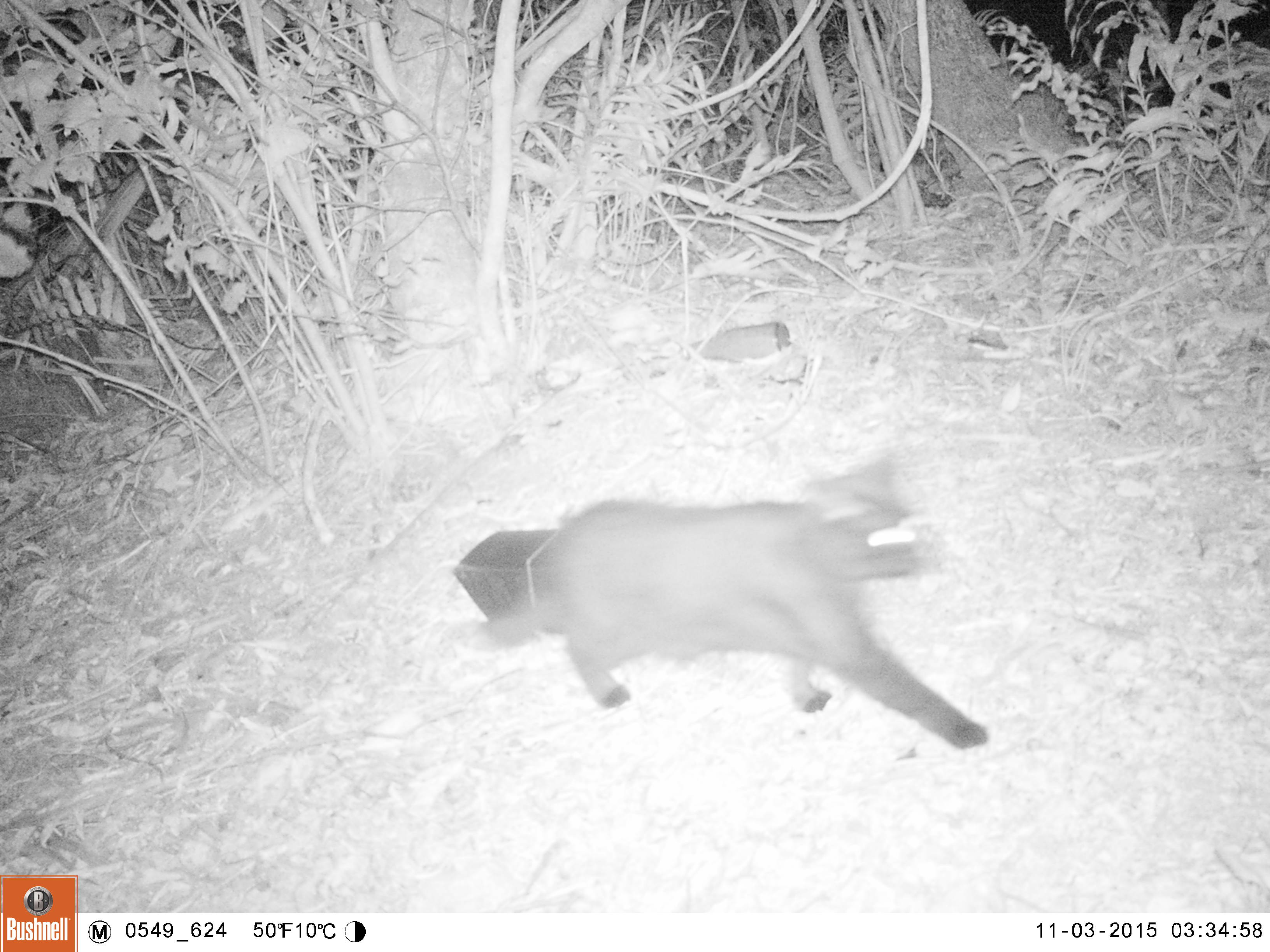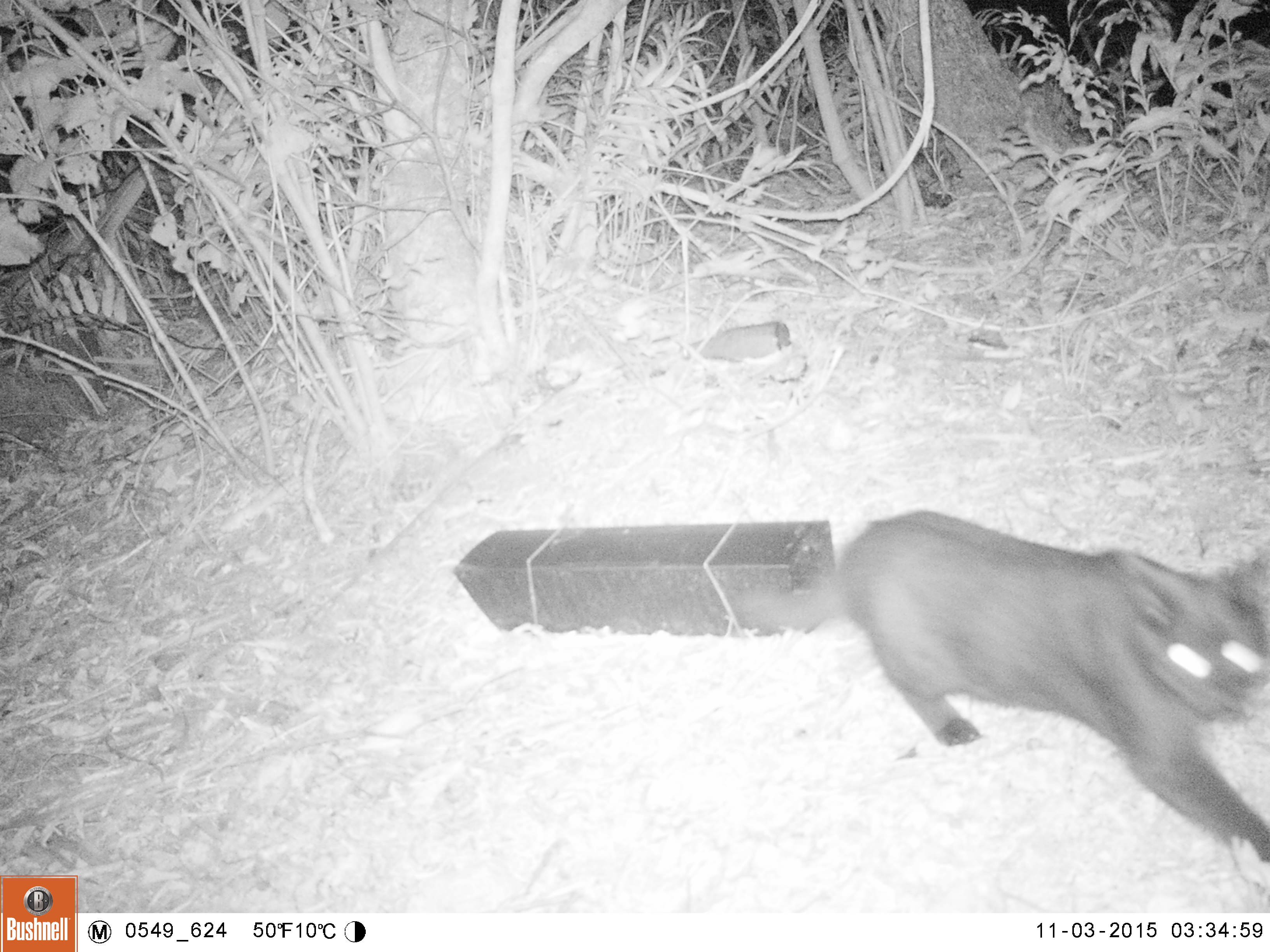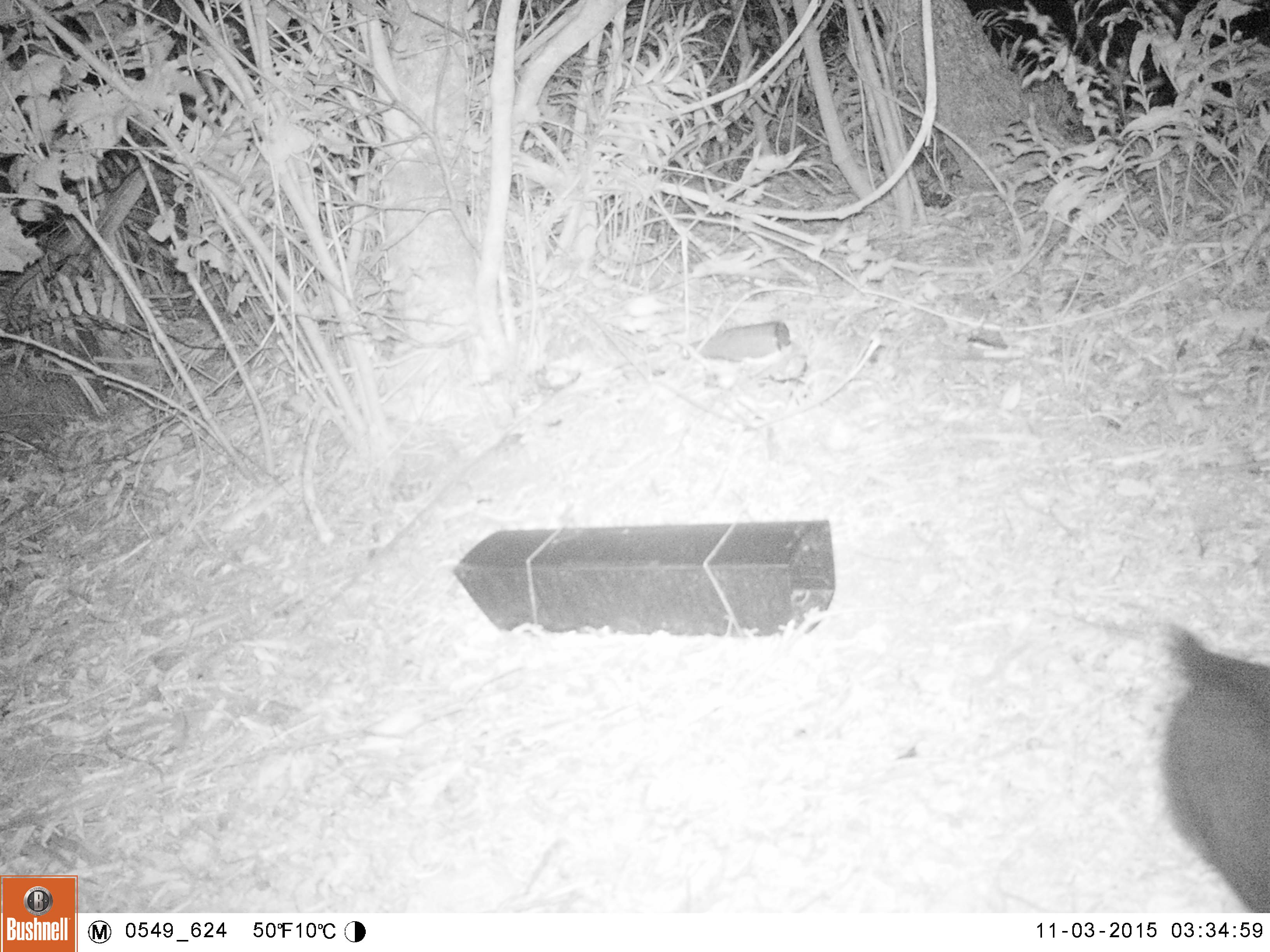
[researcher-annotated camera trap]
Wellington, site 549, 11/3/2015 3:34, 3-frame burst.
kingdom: Animalia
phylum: Chordata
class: Mammalia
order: Carnivora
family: Felidae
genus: Felis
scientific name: Felis catus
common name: cat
Cat (Felis catus).